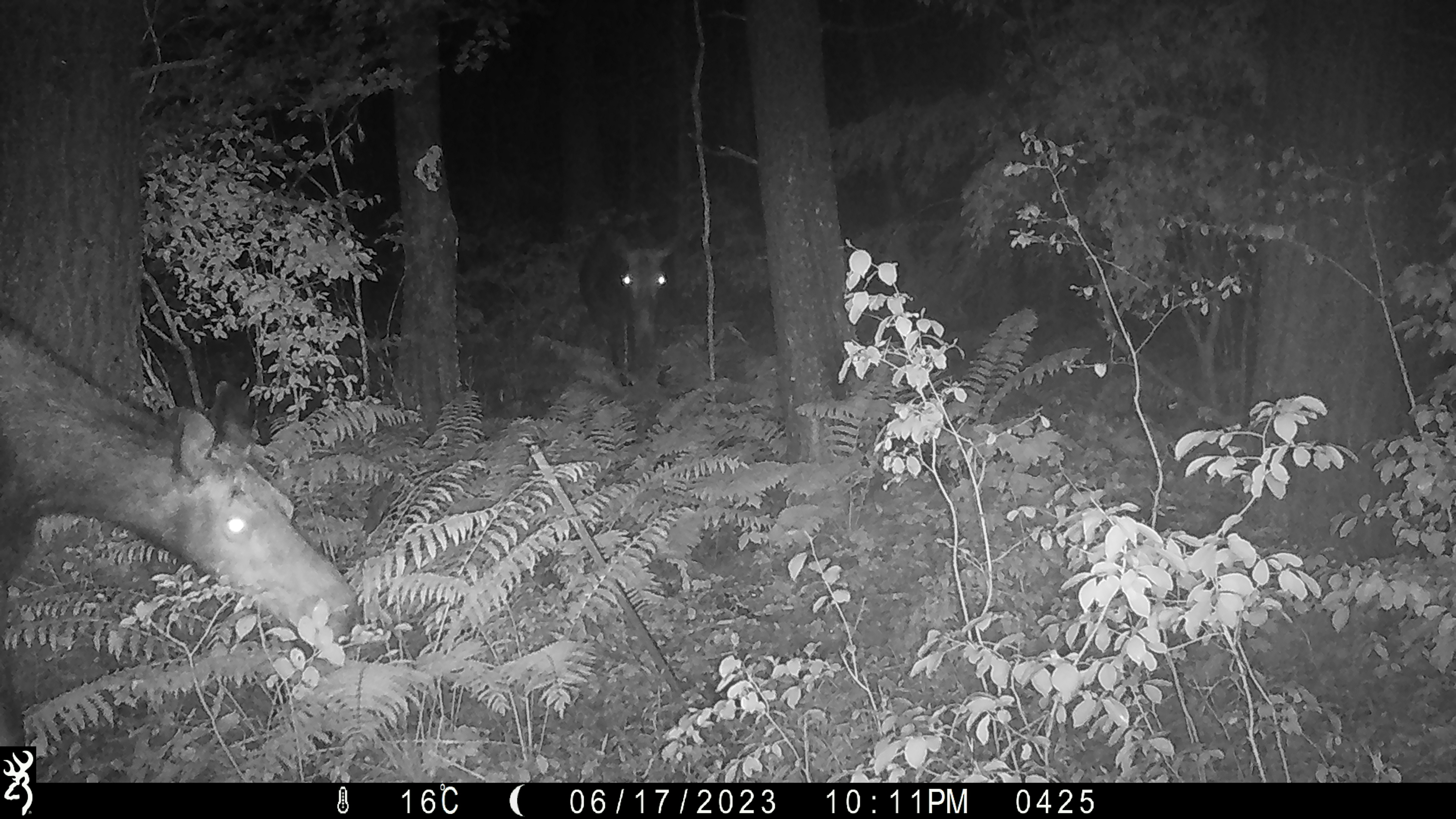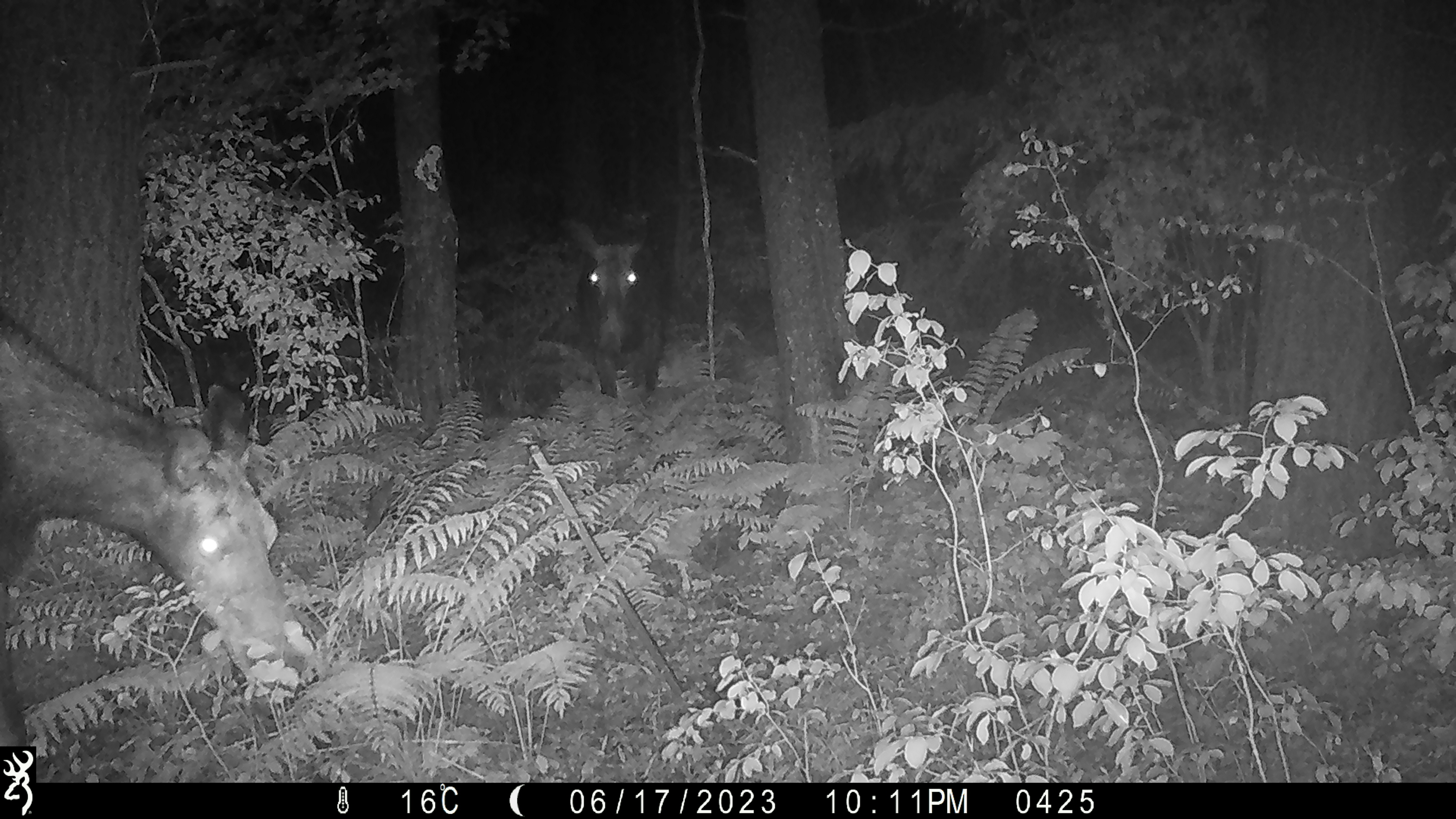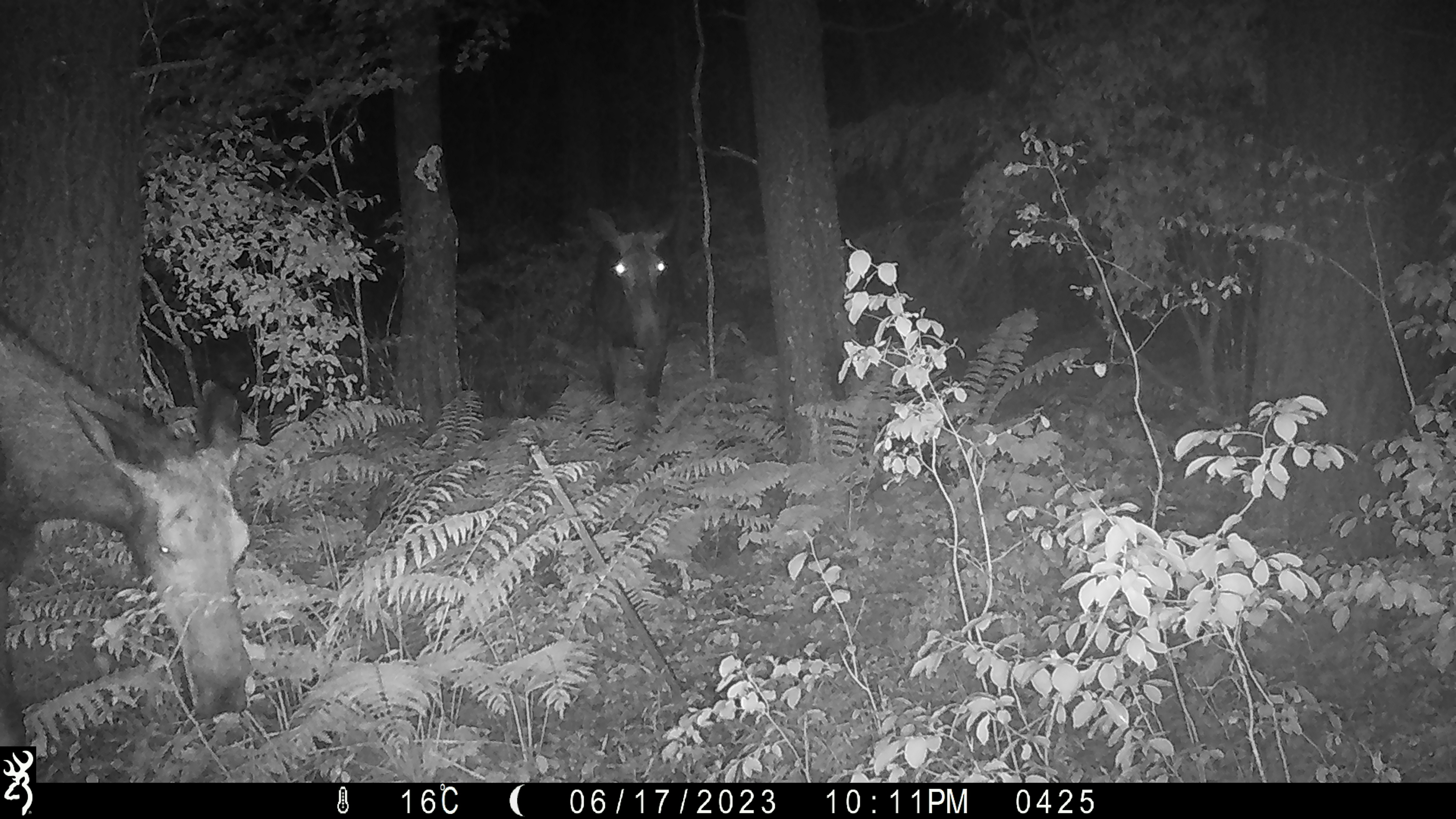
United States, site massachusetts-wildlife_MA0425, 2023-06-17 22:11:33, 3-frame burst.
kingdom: Animalia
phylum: Chordata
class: Mammalia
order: Artiodactyla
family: Cervidae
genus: Alces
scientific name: Alces alces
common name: moose